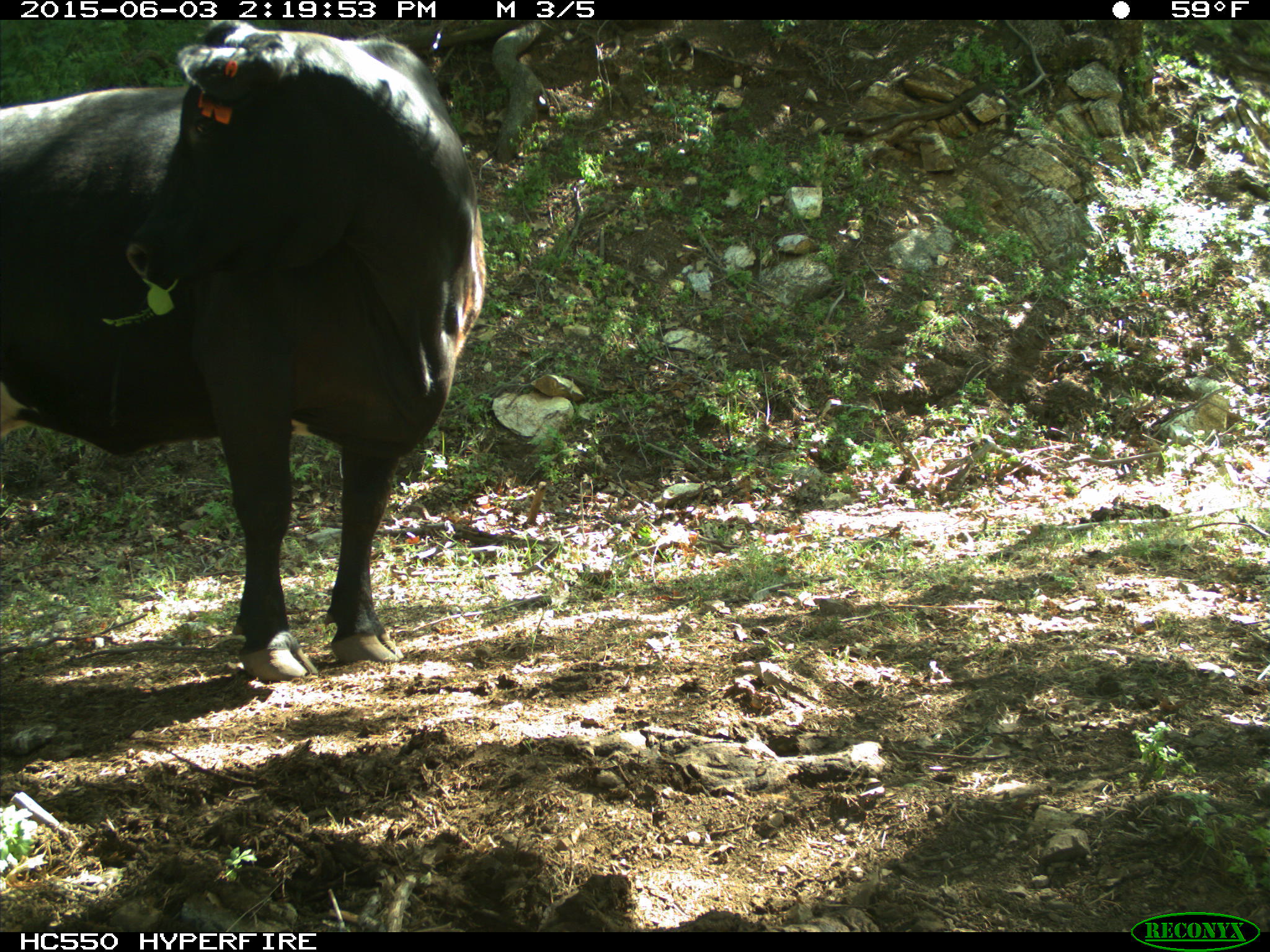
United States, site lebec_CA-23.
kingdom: Animalia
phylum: Chordata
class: Mammalia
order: Artiodactyla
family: Bovidae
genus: Bos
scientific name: Bos taurus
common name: domestic cow